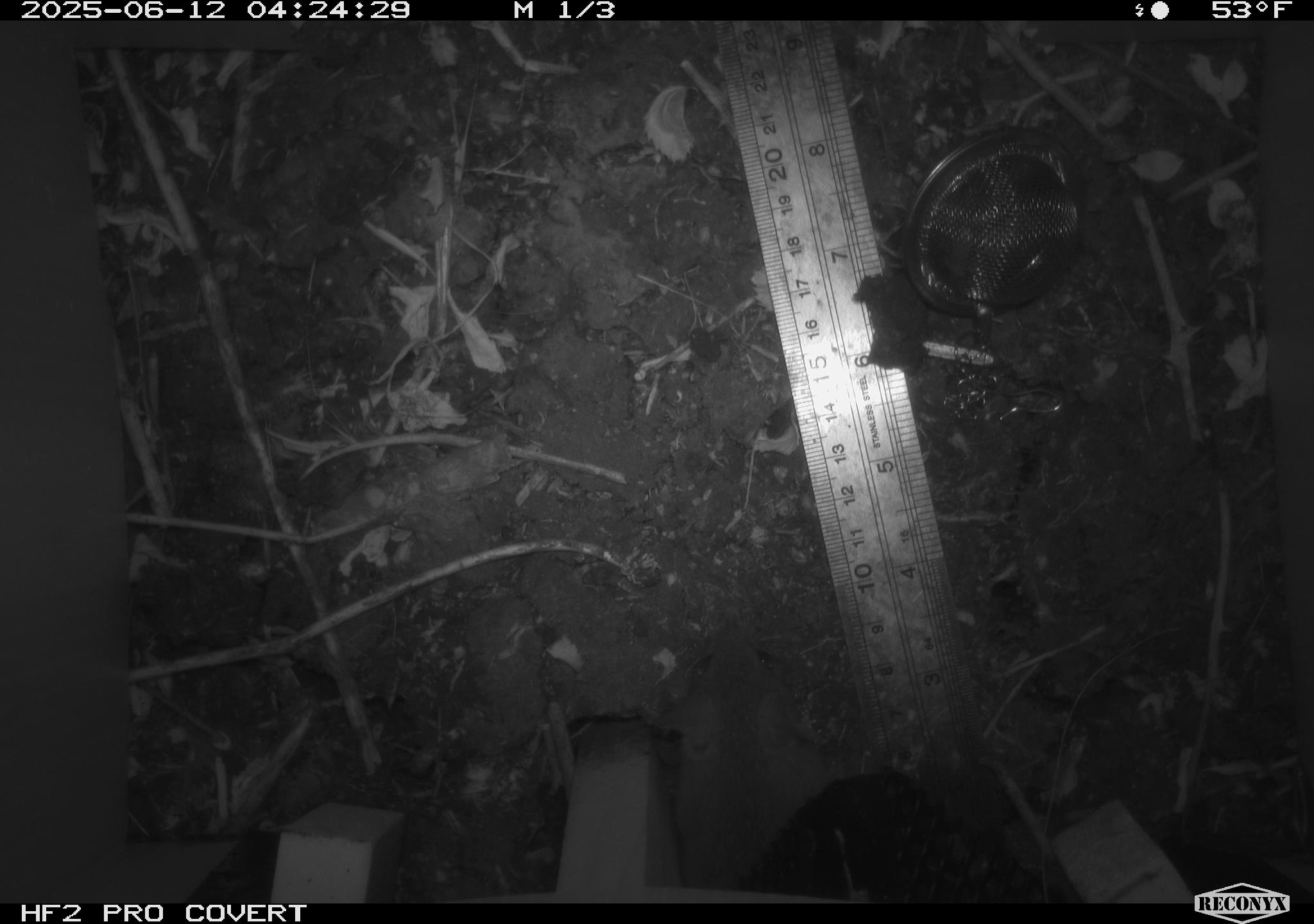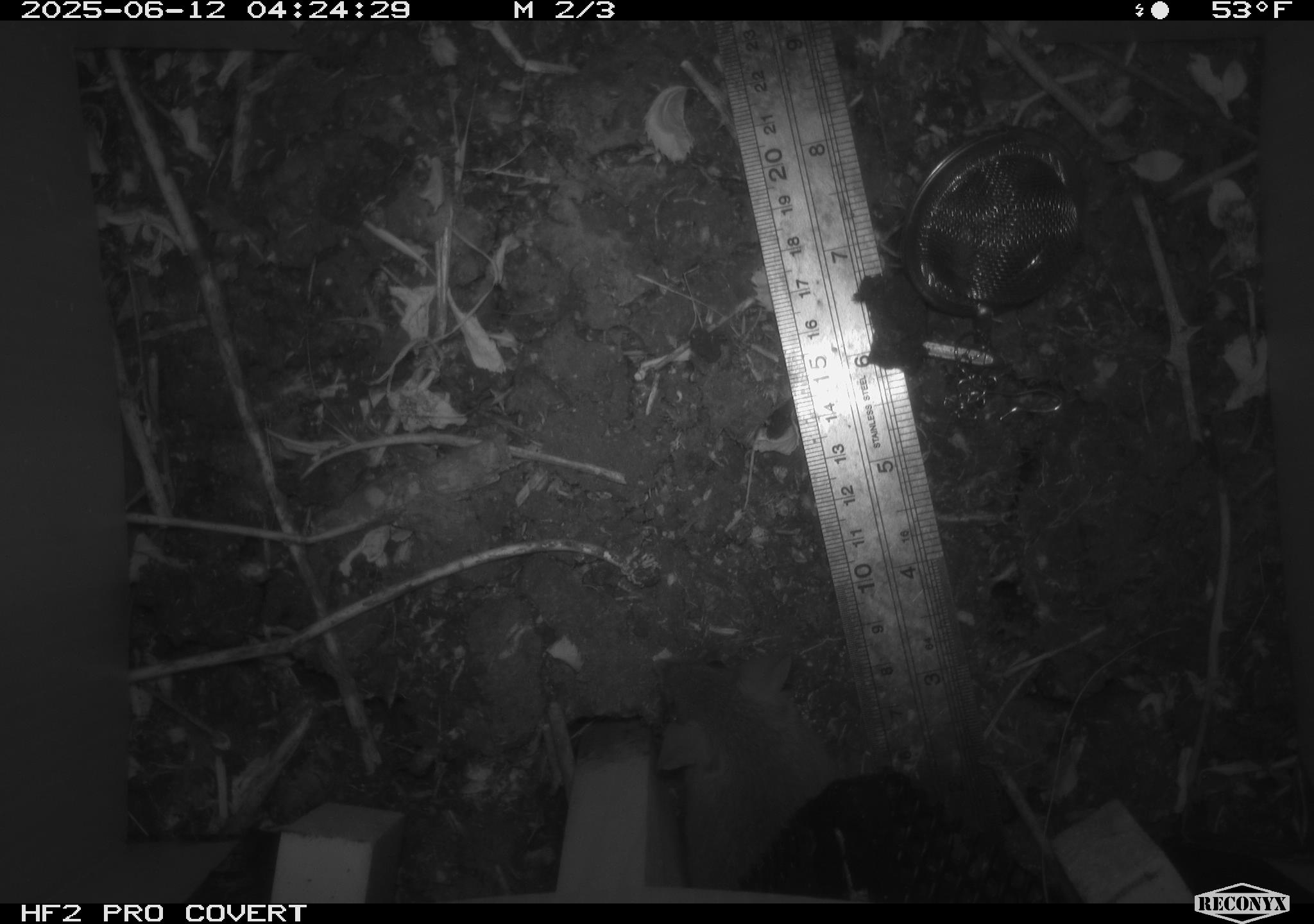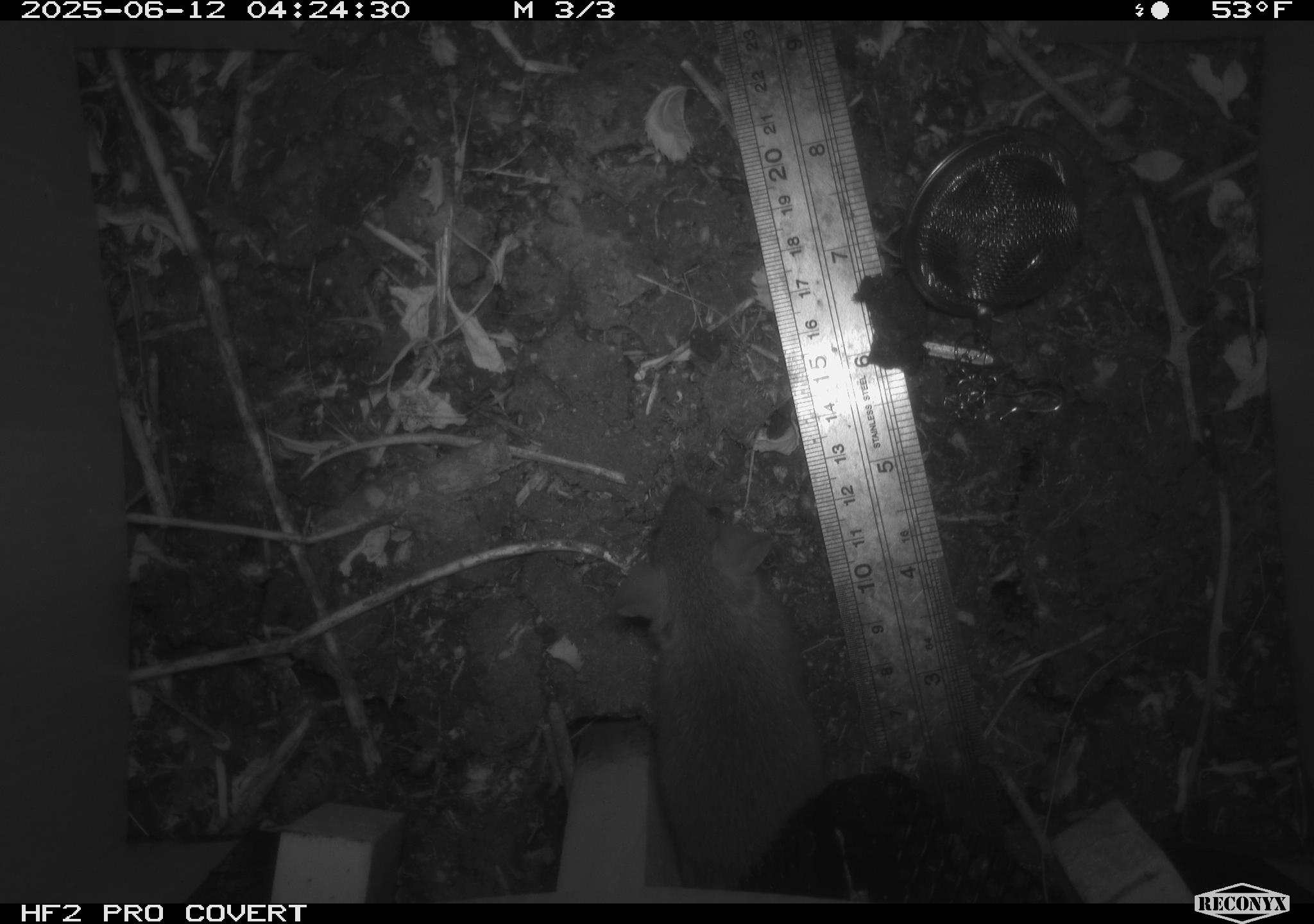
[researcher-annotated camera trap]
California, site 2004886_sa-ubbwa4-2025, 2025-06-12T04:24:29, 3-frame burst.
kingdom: Animalia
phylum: Chordata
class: Mammalia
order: Rodentia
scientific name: Rodentia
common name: rodent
Rodent (Rodentia).